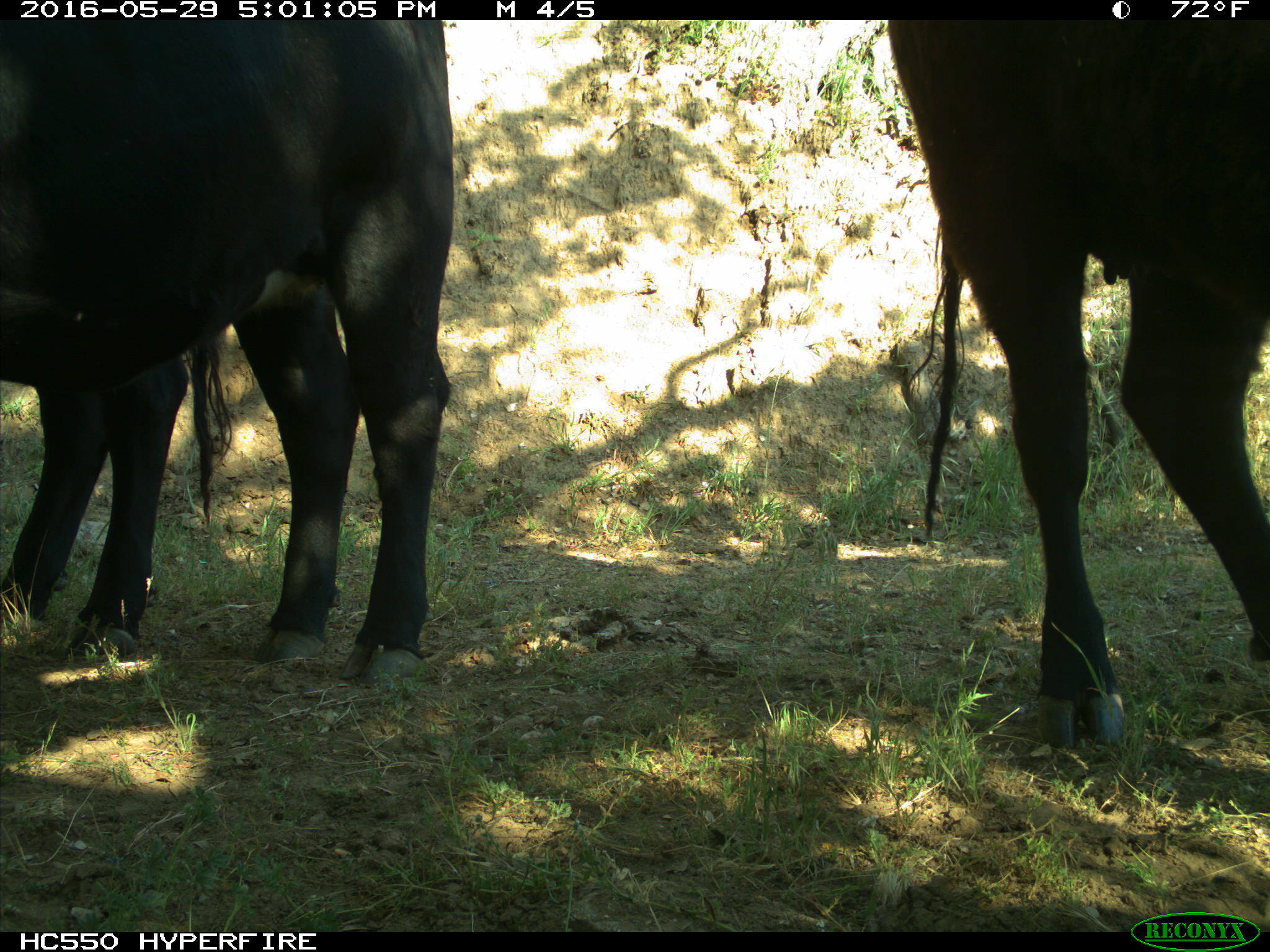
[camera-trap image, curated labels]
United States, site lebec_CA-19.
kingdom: Animalia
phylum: Chordata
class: Mammalia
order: Artiodactyla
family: Bovidae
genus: Bos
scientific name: Bos taurus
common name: domestic cow